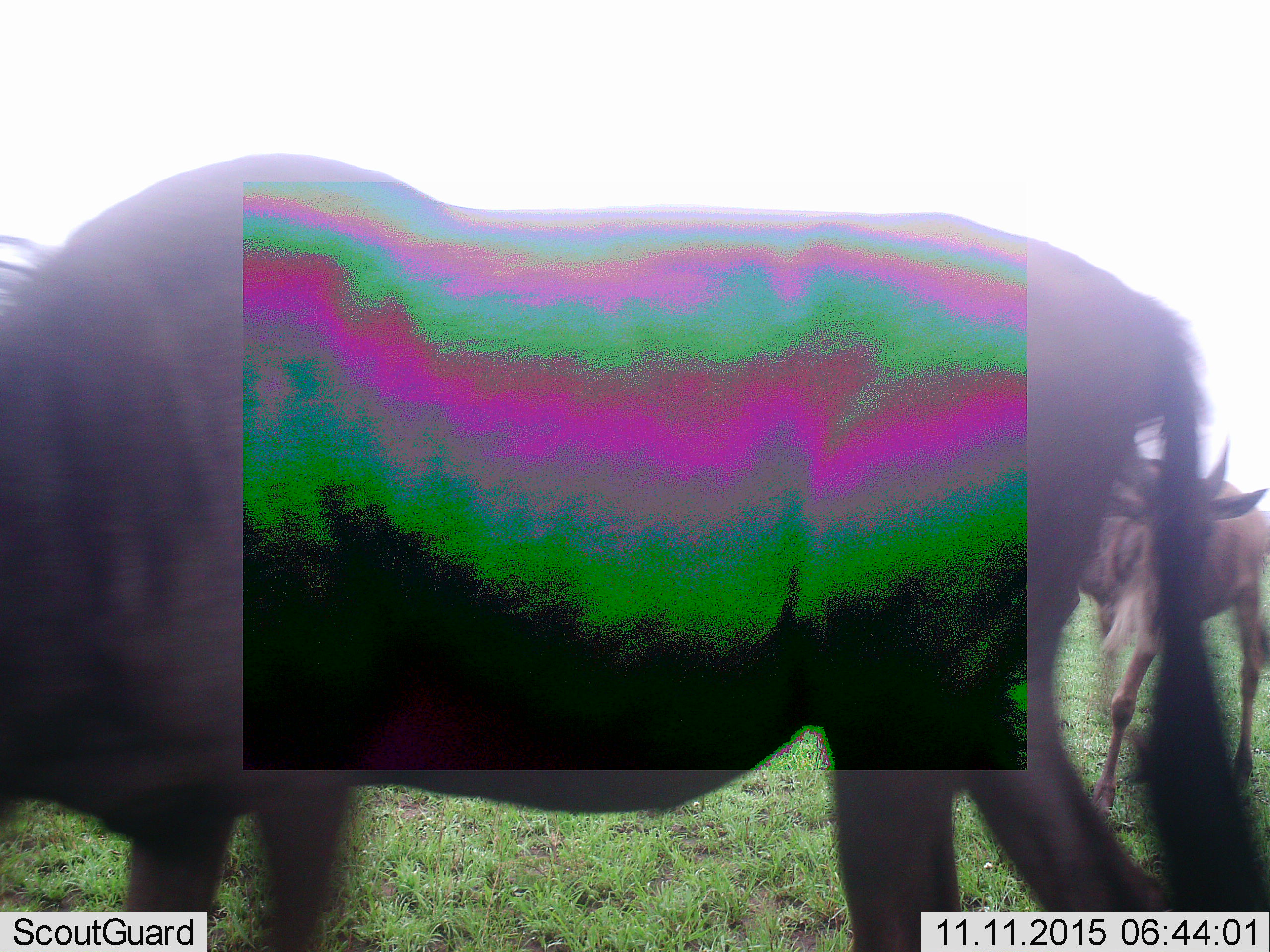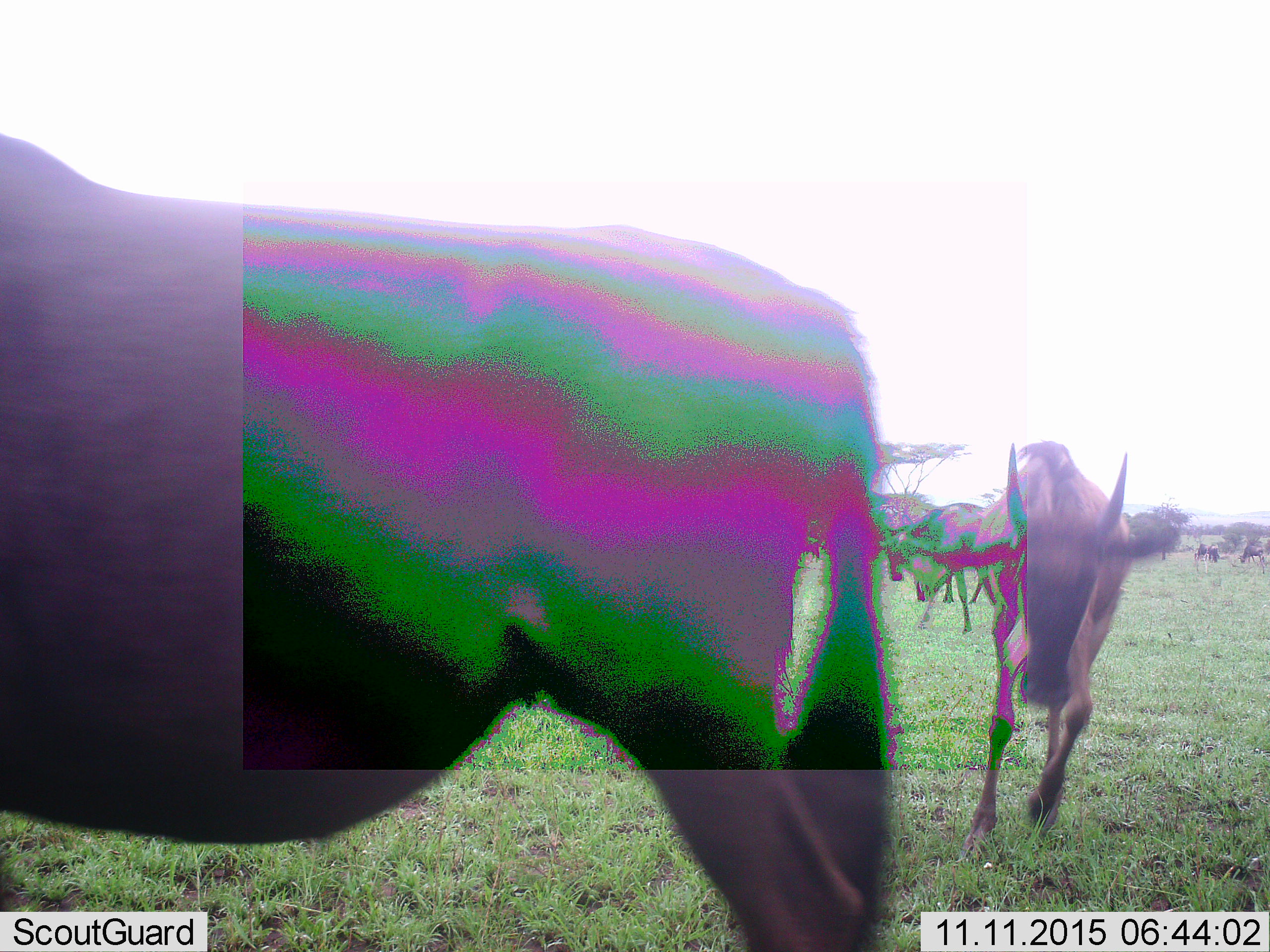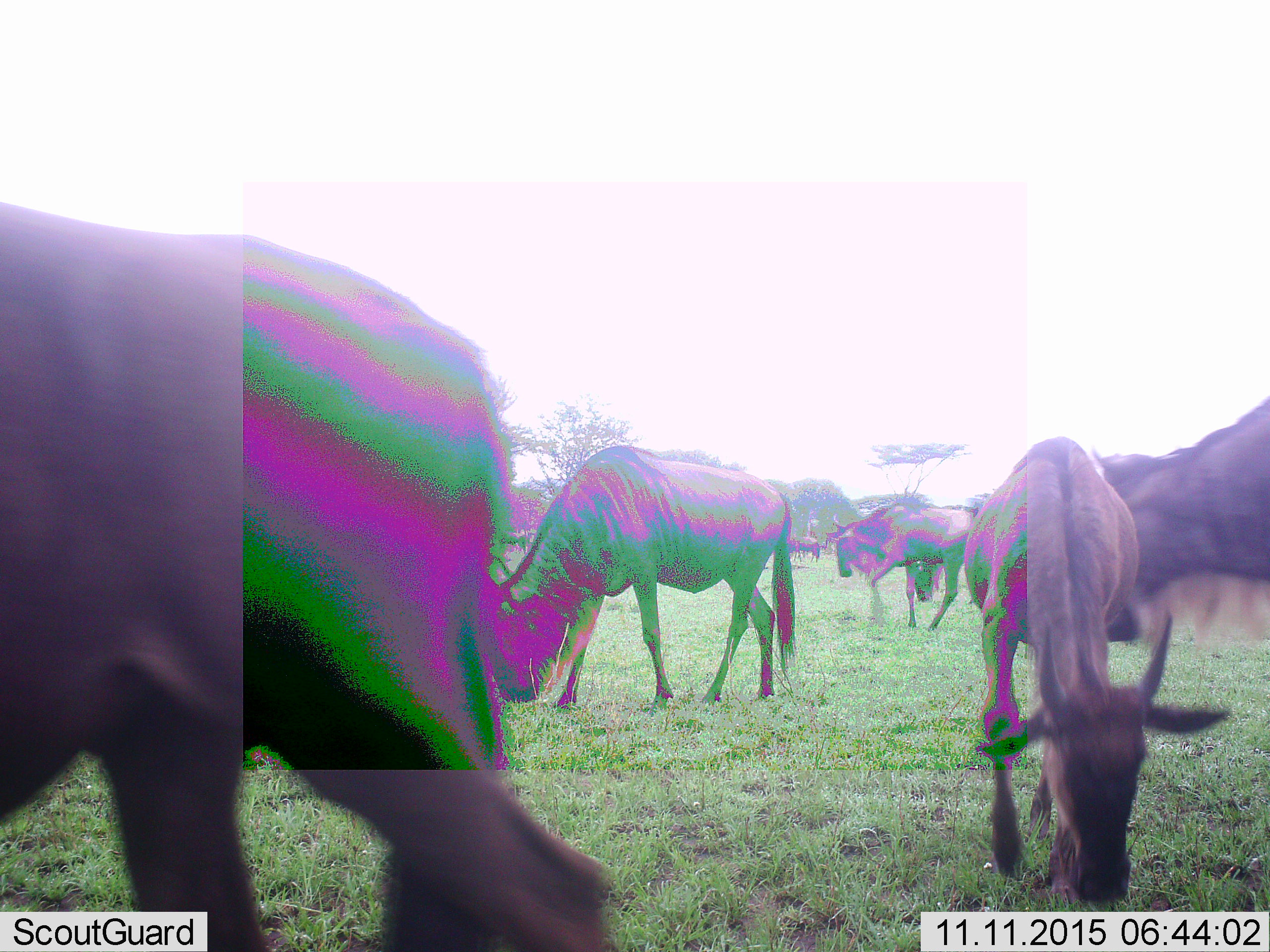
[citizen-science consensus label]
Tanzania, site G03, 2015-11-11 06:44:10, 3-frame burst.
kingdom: Animalia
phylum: Chordata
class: Mammalia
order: Artiodactyla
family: Bovidae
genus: Connochaetes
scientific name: Connochaetes taurinus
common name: blue wildebeest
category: wildebeest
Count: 11-50.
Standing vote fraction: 60%.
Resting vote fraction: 0%.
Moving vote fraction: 90%.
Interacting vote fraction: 20%.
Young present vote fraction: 30%.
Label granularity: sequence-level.